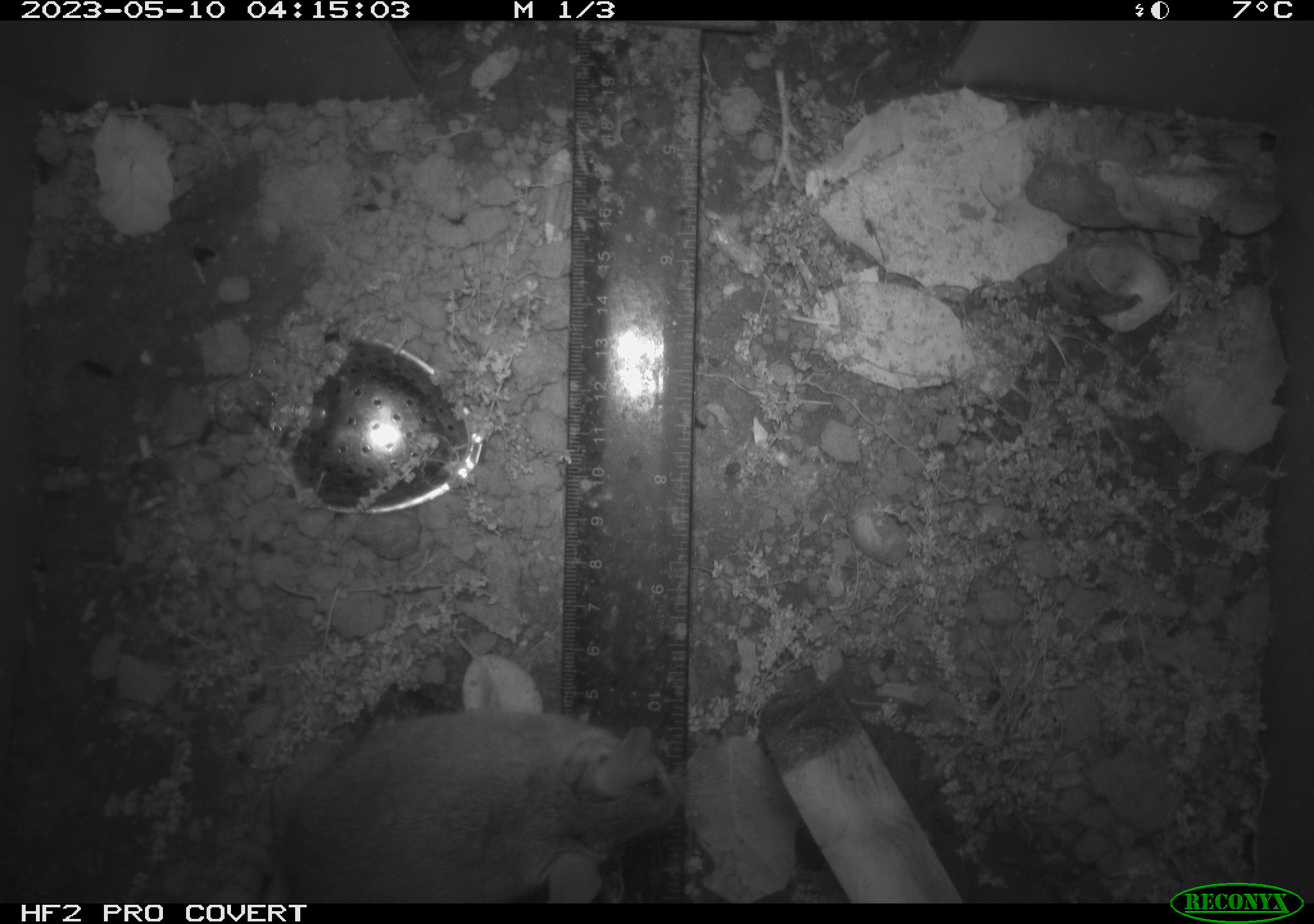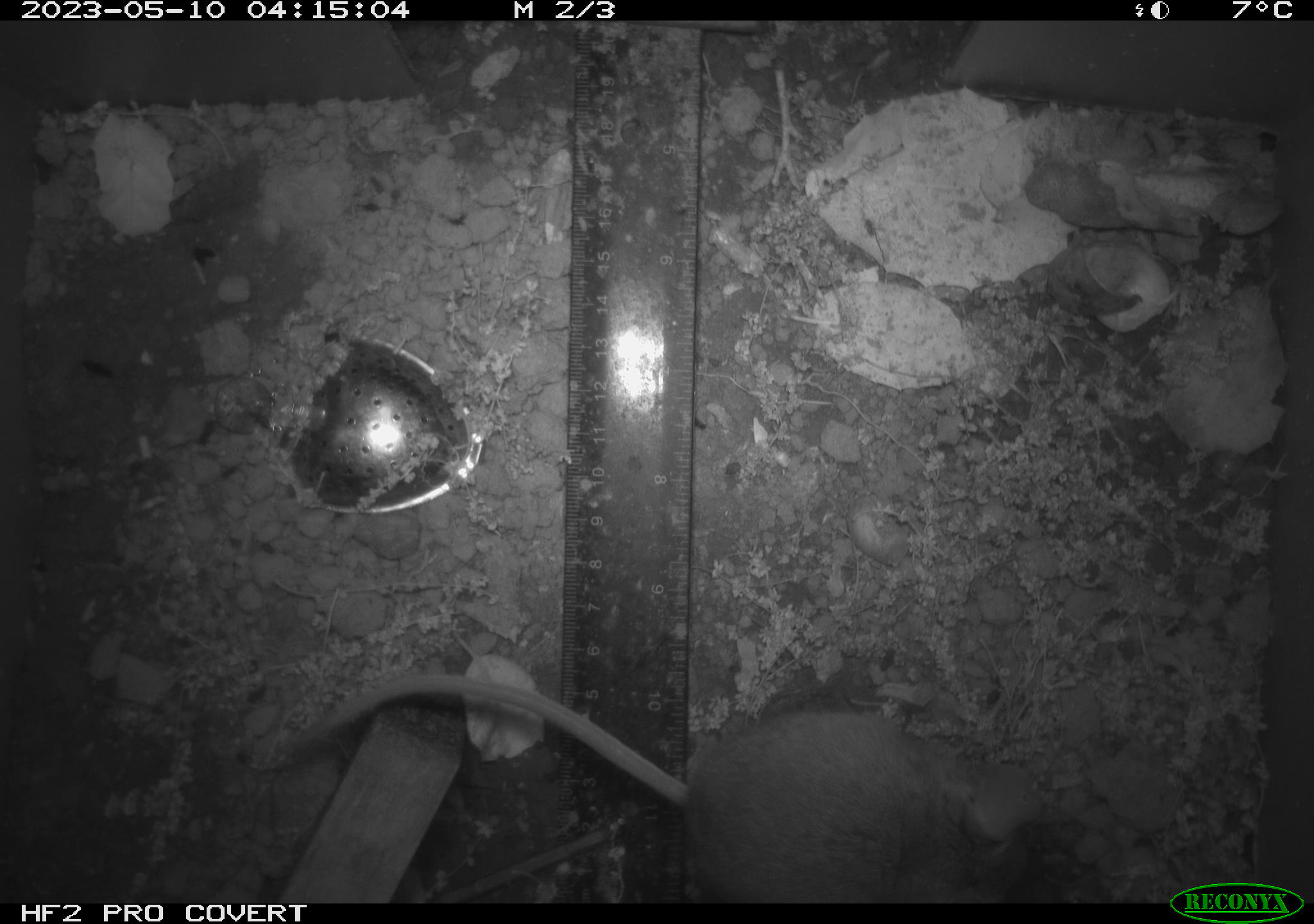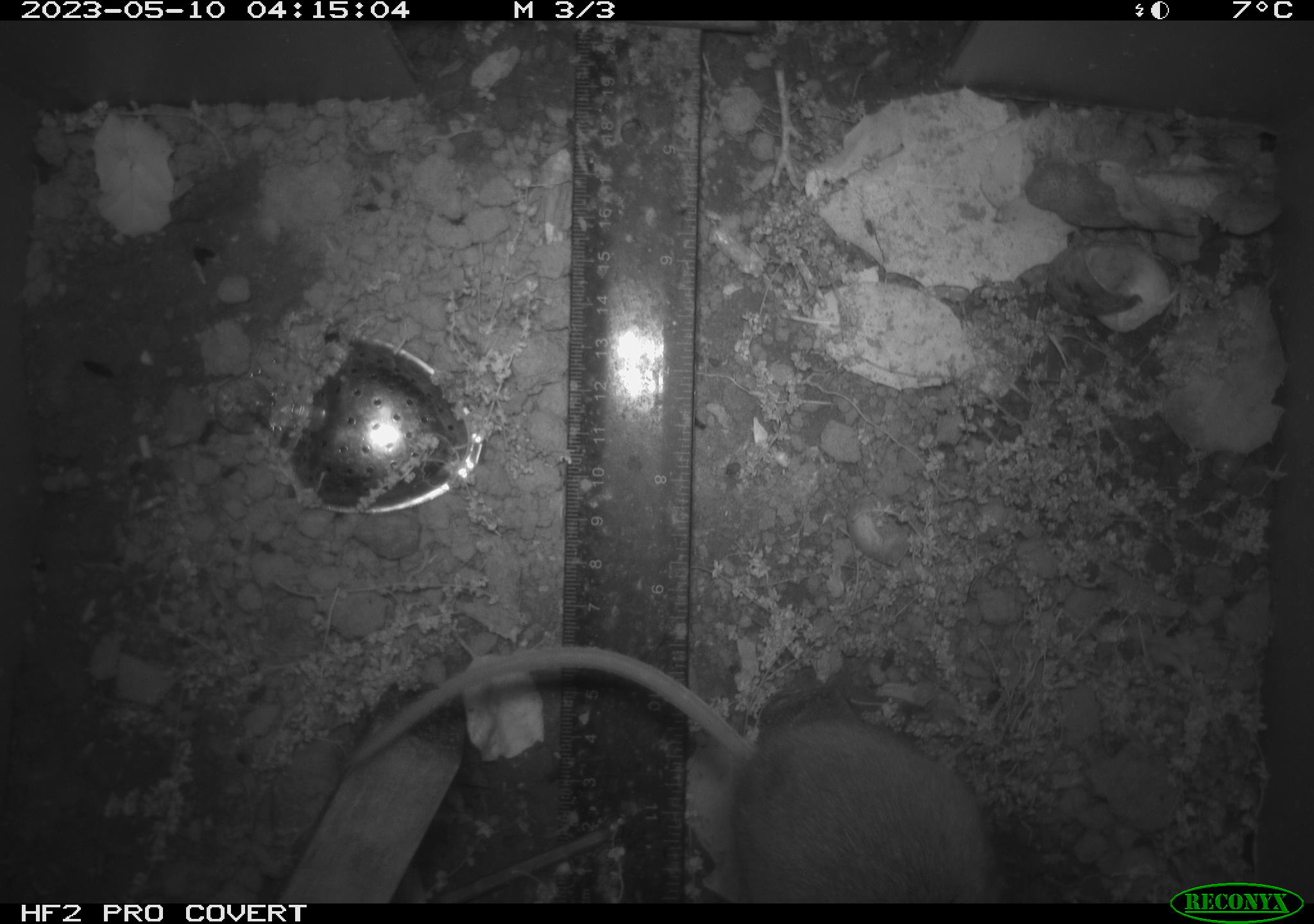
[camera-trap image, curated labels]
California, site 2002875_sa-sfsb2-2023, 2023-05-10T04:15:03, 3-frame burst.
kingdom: Animalia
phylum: Chordata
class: Mammalia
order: Rodentia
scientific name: Rodentia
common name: mouse species